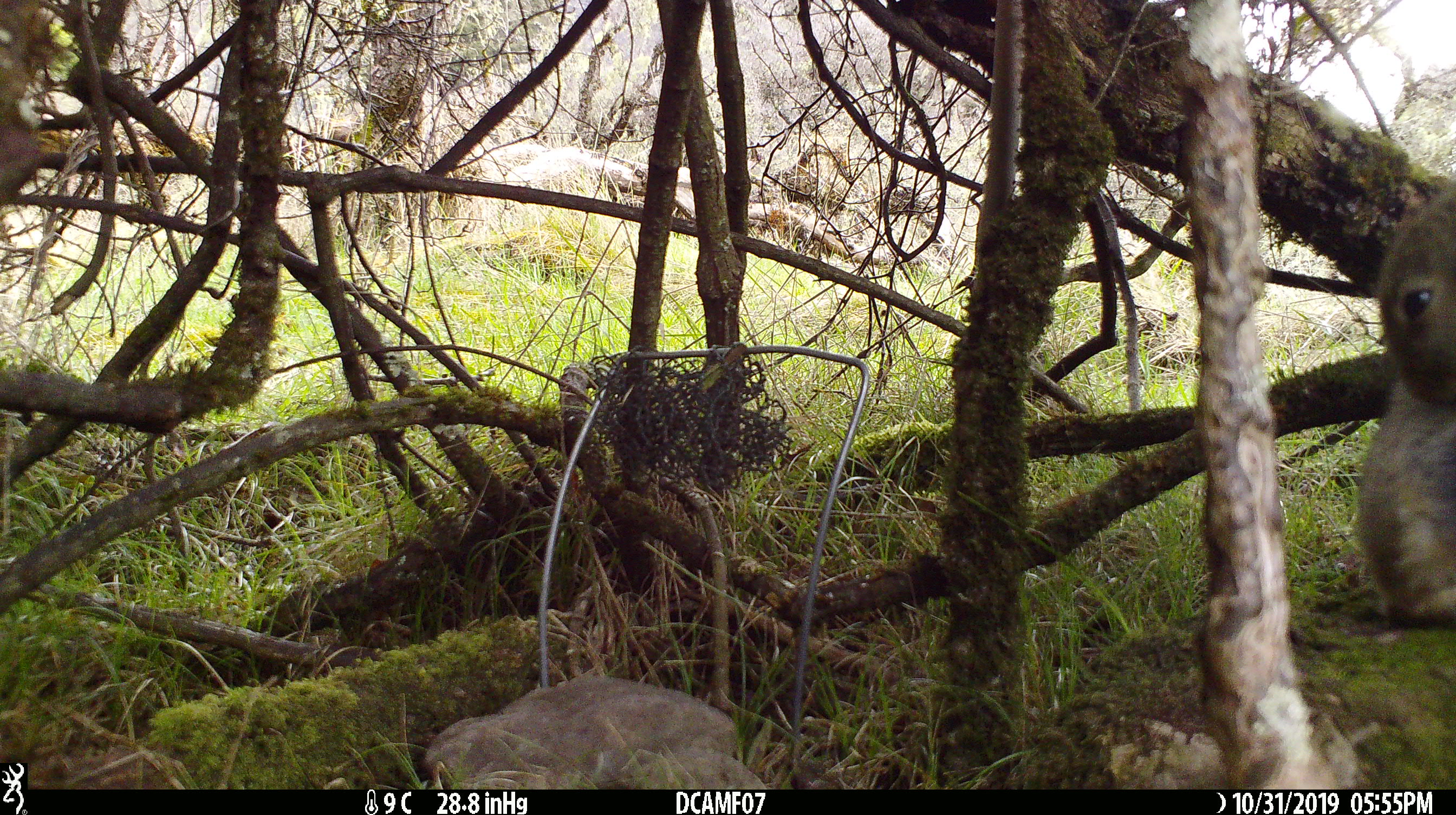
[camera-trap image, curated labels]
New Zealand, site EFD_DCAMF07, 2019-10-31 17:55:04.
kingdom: Animalia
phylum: Chordata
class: Mammalia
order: Lagomorpha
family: Leporidae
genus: Oryctolagus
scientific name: Oryctolagus cuniculus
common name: european rabbit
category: rabbit